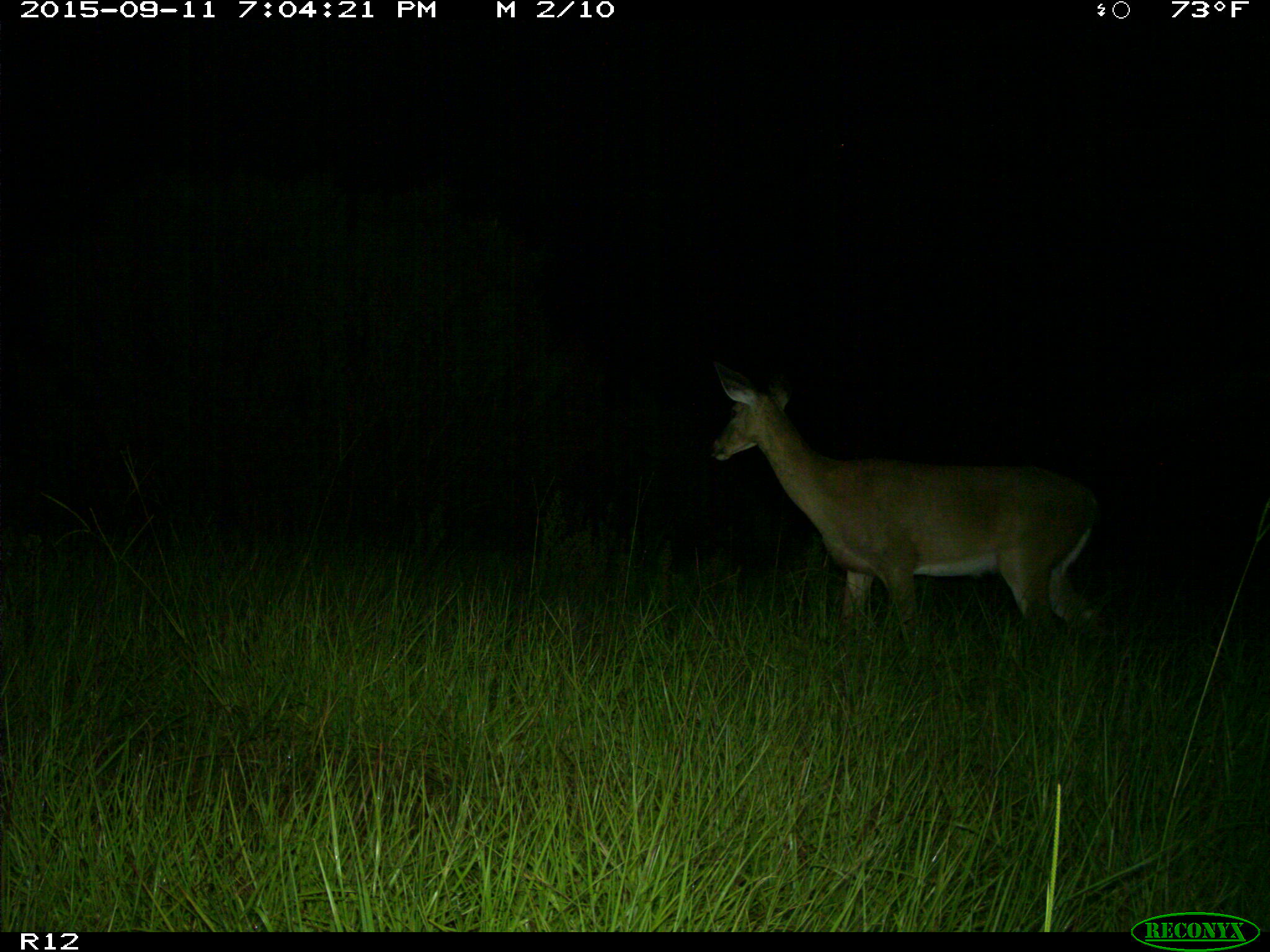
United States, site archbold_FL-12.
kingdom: Animalia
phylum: Chordata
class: Mammalia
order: Artiodactyla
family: Cervidae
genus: Odocoileus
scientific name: Odocoileus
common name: deer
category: unidentified deer